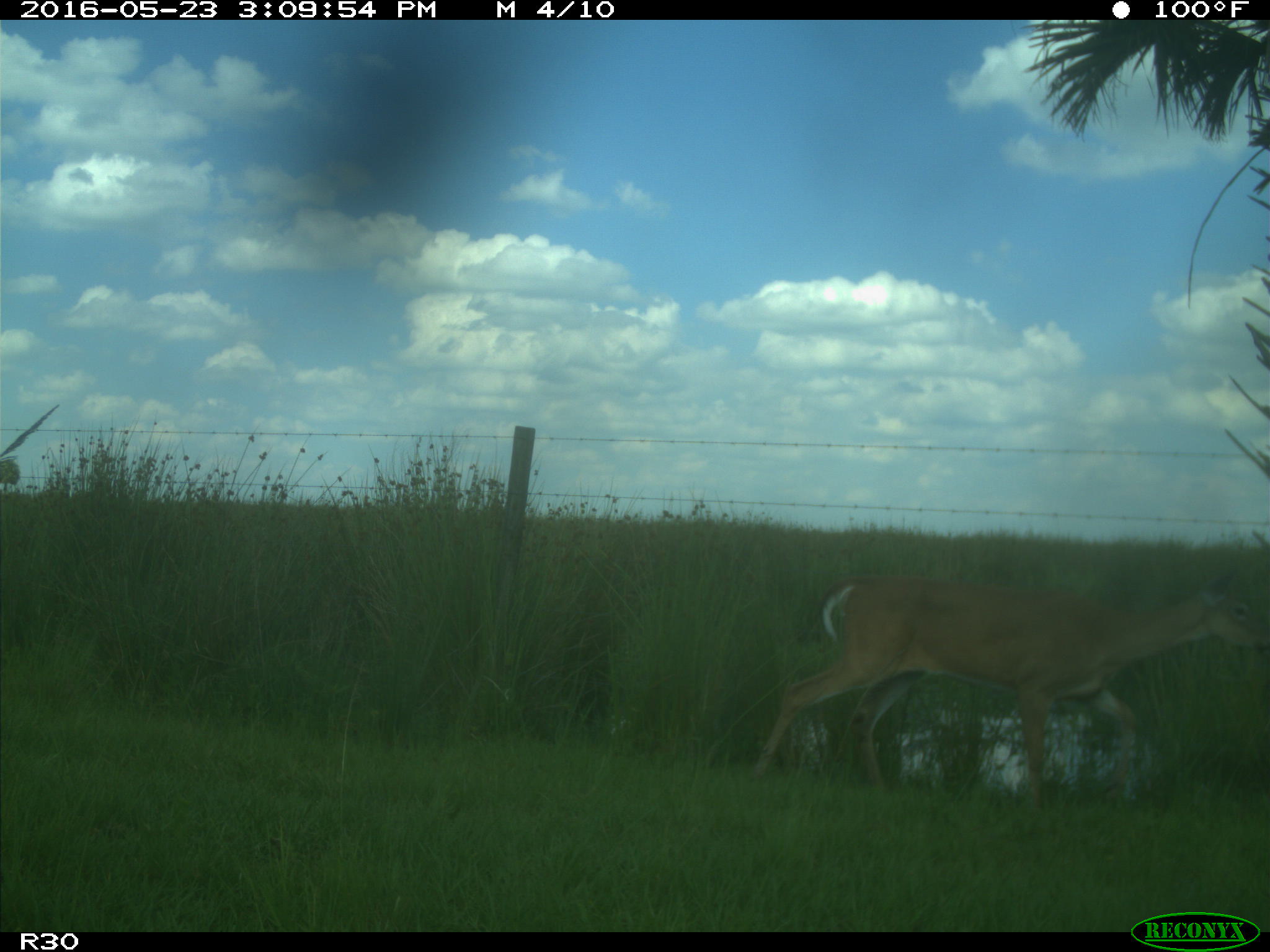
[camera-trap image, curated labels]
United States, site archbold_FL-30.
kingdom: Animalia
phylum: Chordata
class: Mammalia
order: Artiodactyla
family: Cervidae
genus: Odocoileus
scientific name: Odocoileus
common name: deer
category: unidentified deer